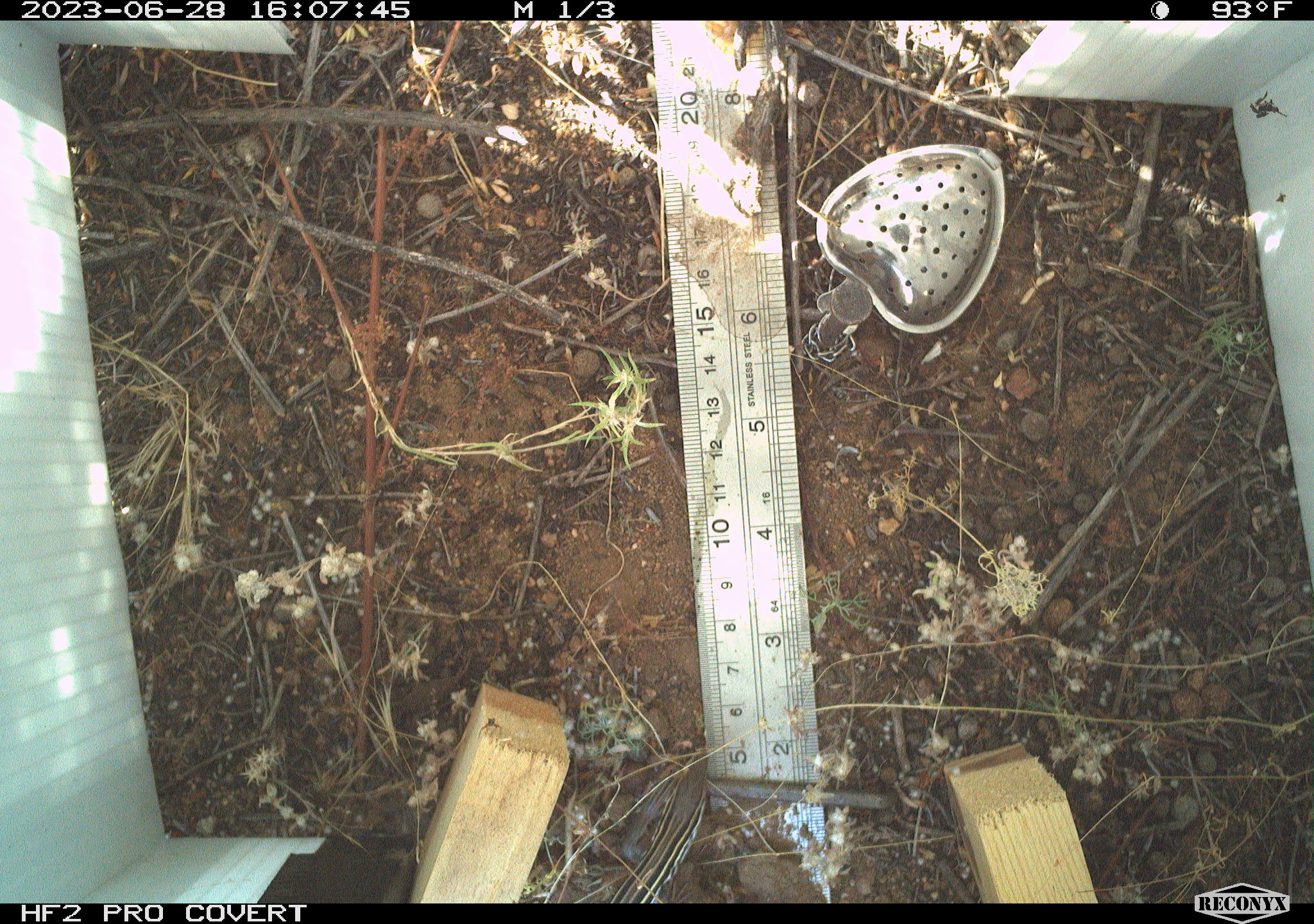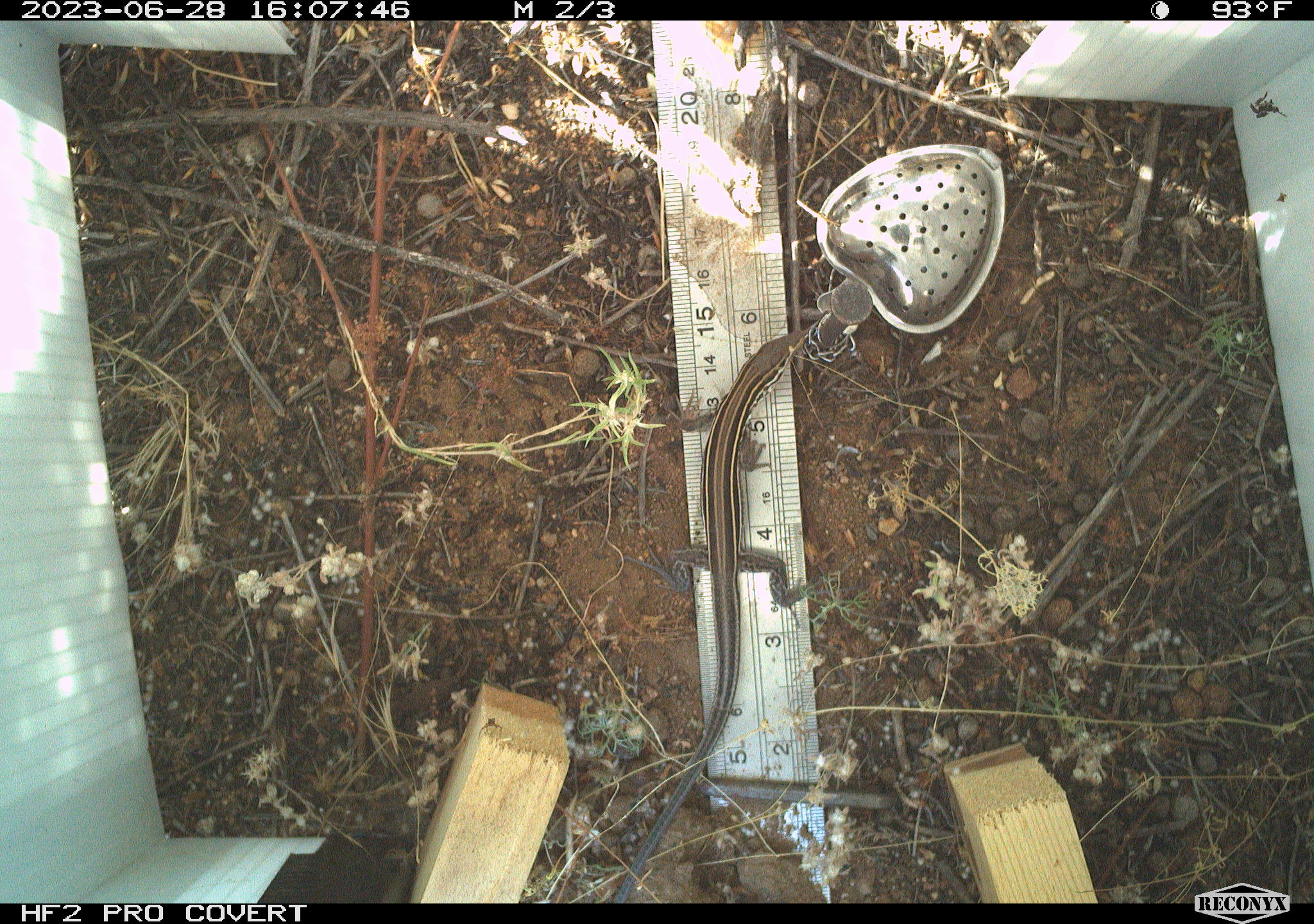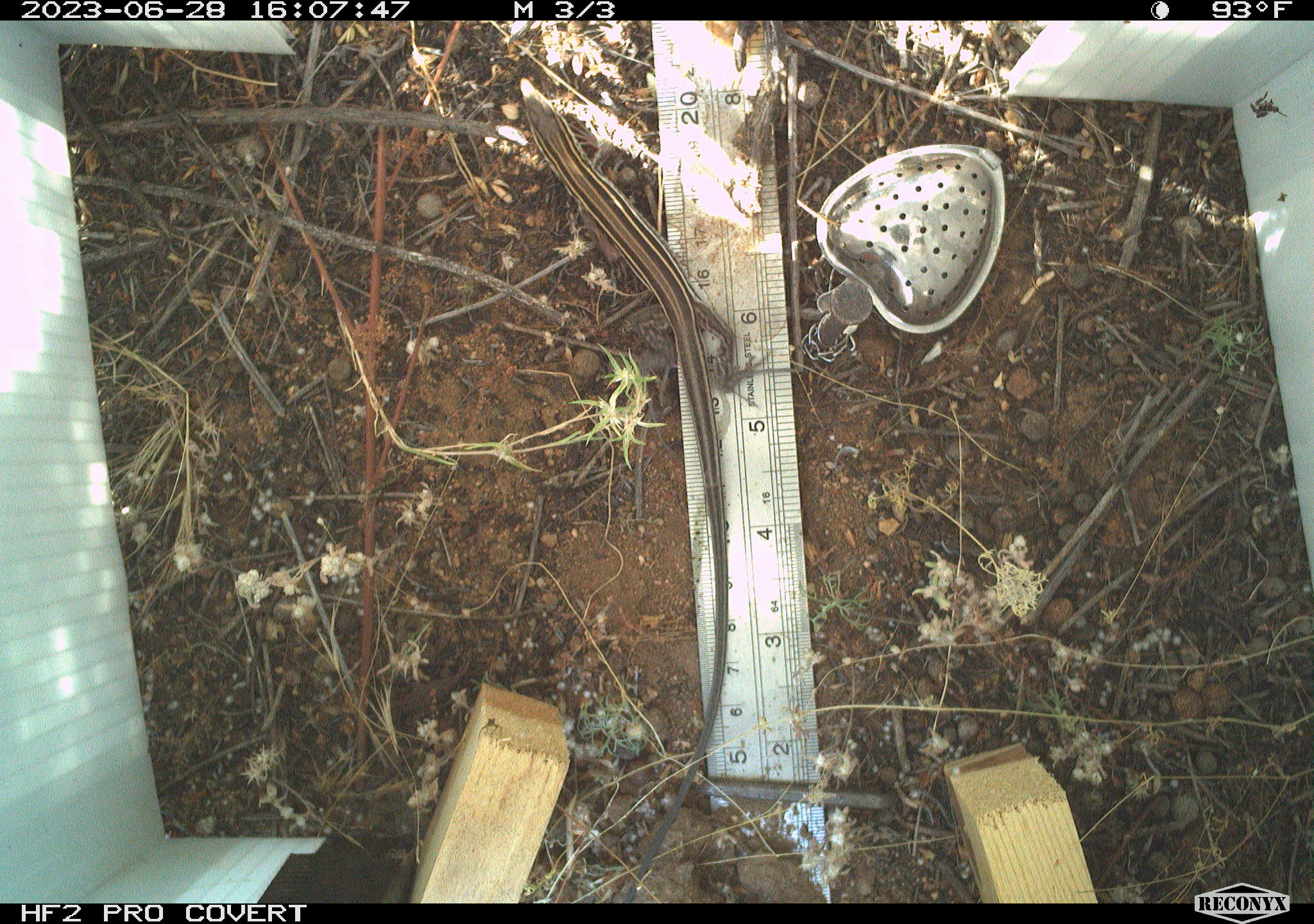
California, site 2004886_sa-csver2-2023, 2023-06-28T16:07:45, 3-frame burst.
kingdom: Animalia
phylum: Chordata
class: Reptilia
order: Squamata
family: Teiidae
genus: Aspidoscelis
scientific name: Aspidoscelis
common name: whiptail lizards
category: aspidoscelis species